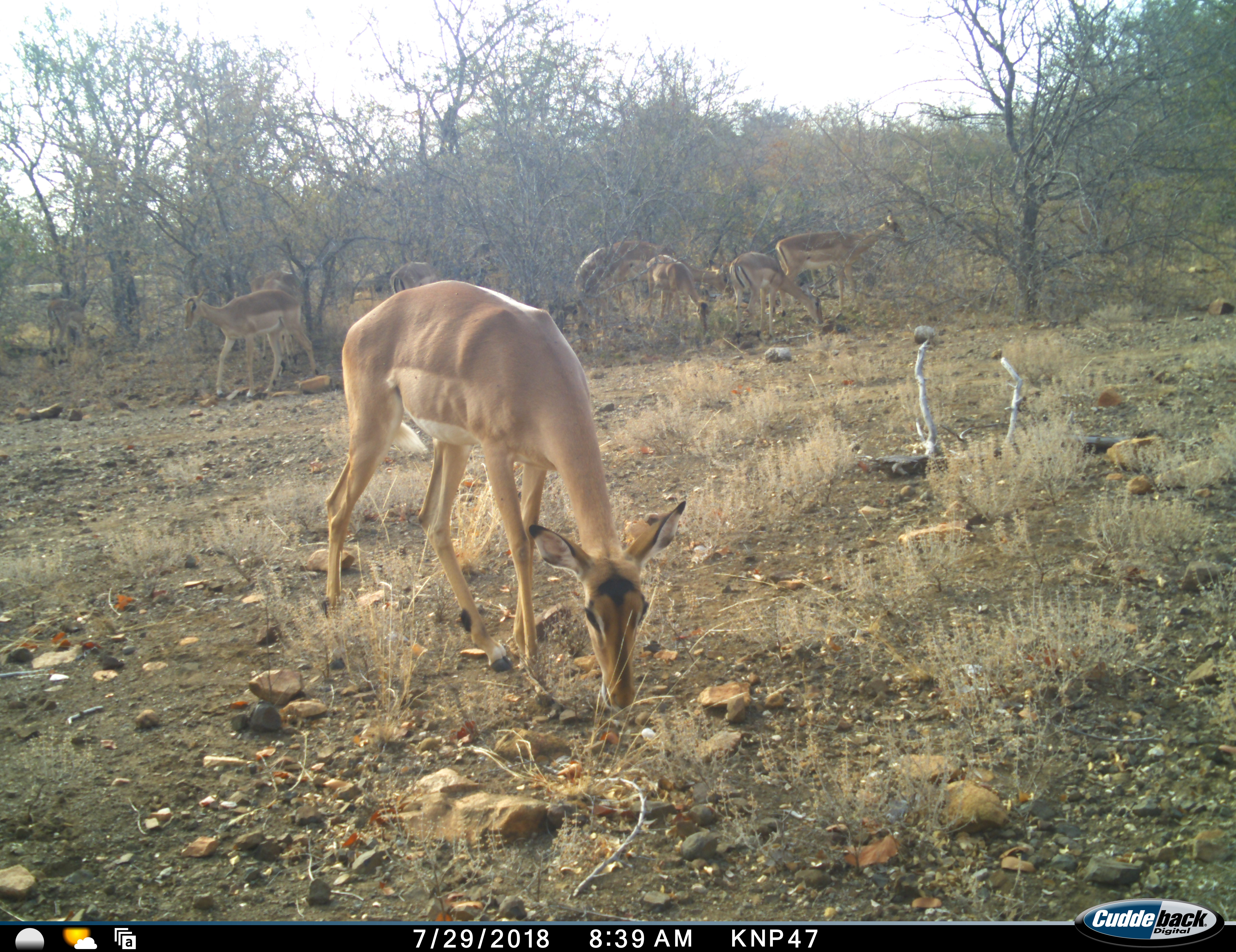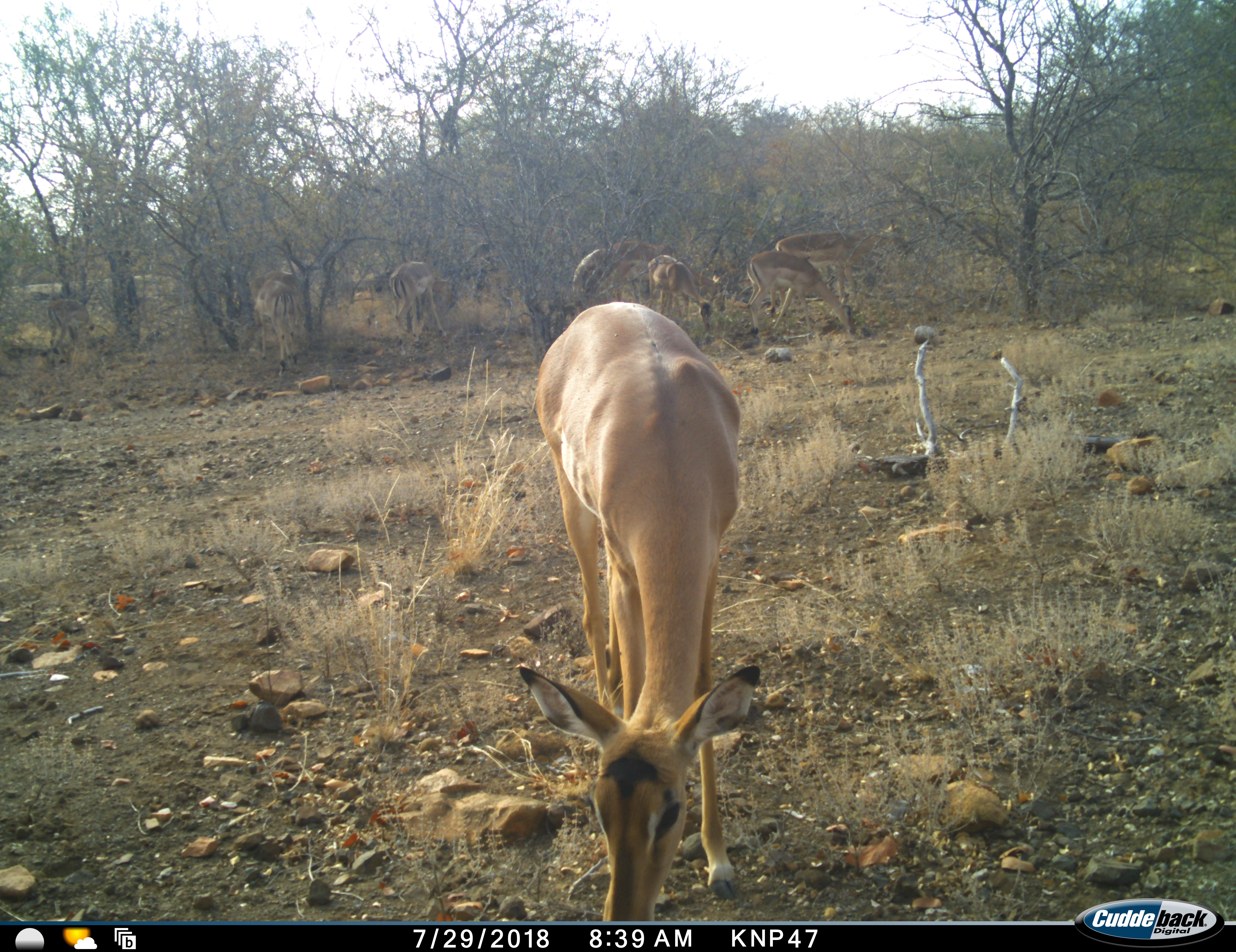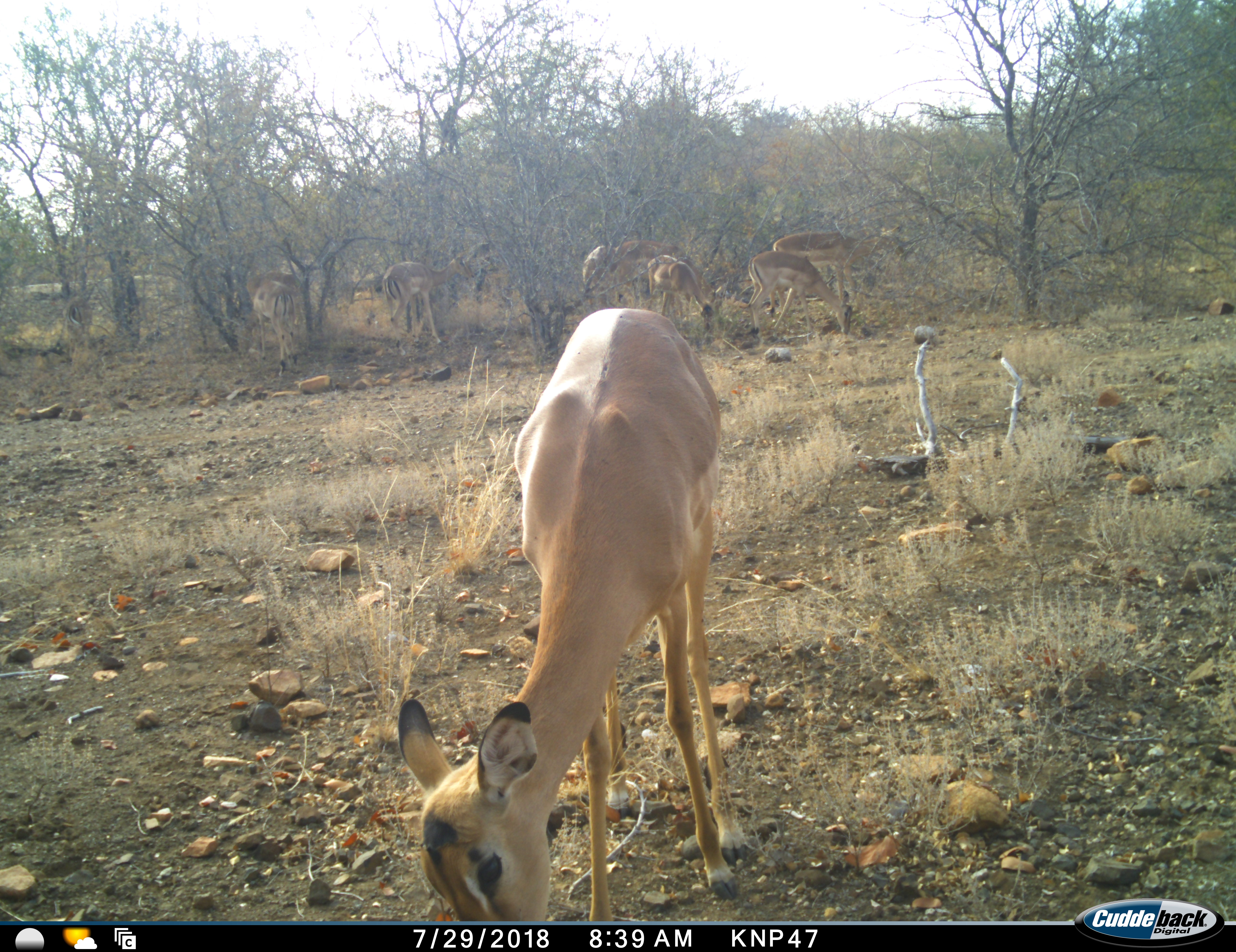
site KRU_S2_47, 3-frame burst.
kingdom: Animalia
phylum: Chordata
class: Mammalia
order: Artiodactyla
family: Bovidae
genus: Aepyceros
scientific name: Aepyceros melampus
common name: impala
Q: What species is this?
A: Impala (Aepyceros melampus).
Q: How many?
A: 9.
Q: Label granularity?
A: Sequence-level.